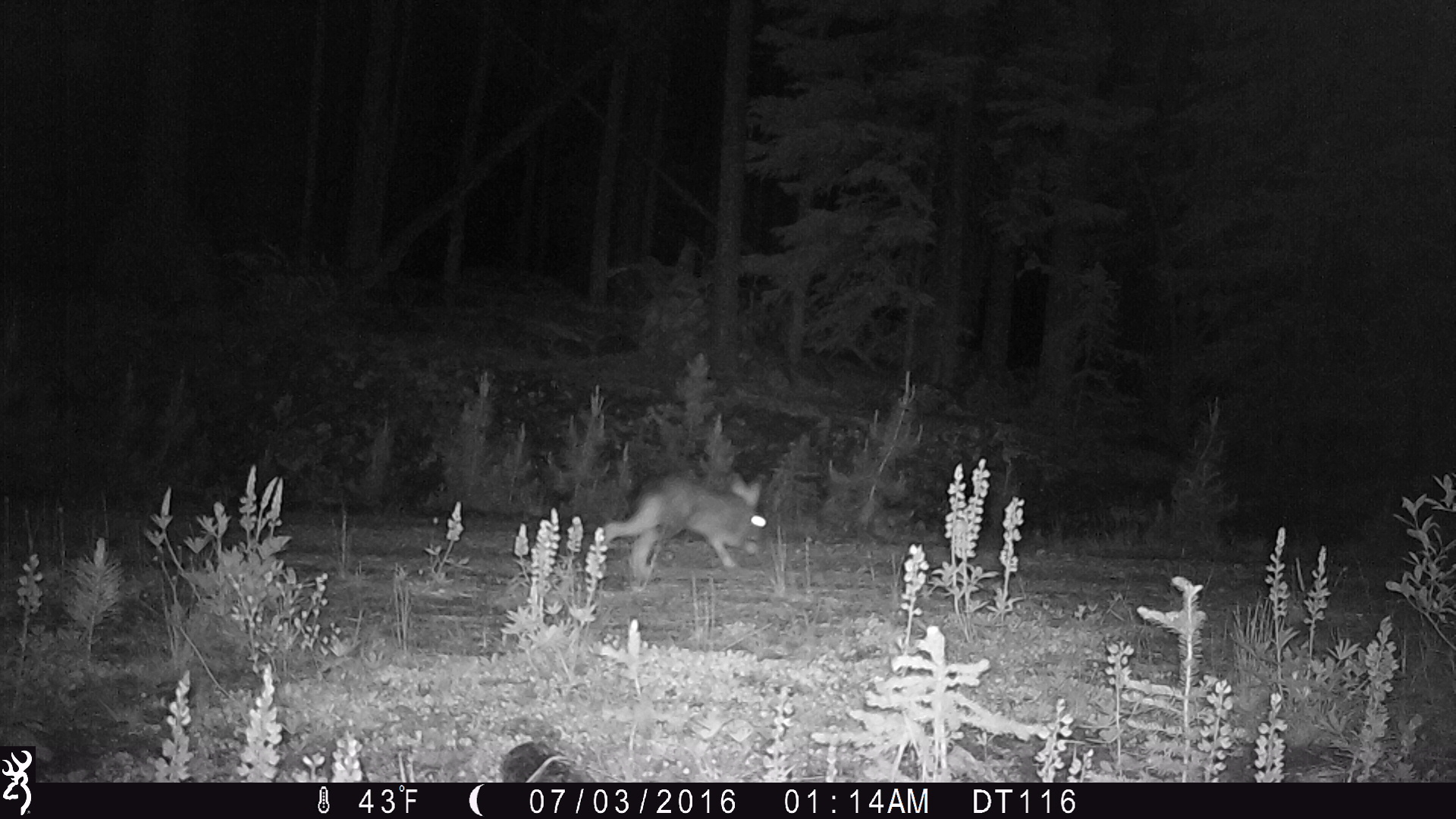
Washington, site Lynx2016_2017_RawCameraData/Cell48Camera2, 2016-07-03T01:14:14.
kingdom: Animalia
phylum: Chordata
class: Mammalia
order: Lagomorpha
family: Leporidae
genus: Lepus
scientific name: Lepus americanus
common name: snowshoe hare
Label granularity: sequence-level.